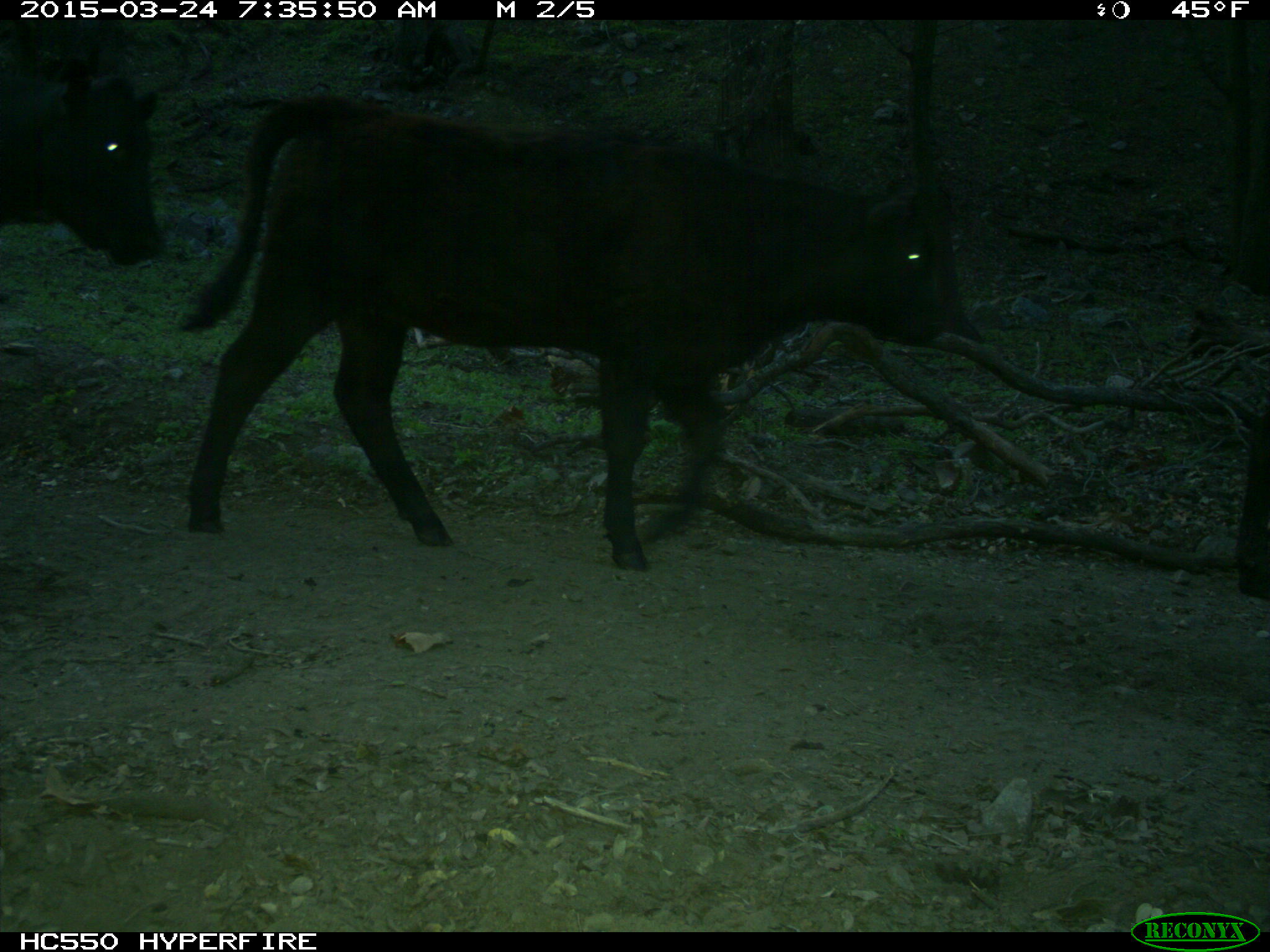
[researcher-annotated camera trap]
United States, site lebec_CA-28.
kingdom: Animalia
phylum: Chordata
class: Mammalia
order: Artiodactyla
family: Bovidae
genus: Bos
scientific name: Bos taurus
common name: domestic cow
Bos taurus (domestic cow).